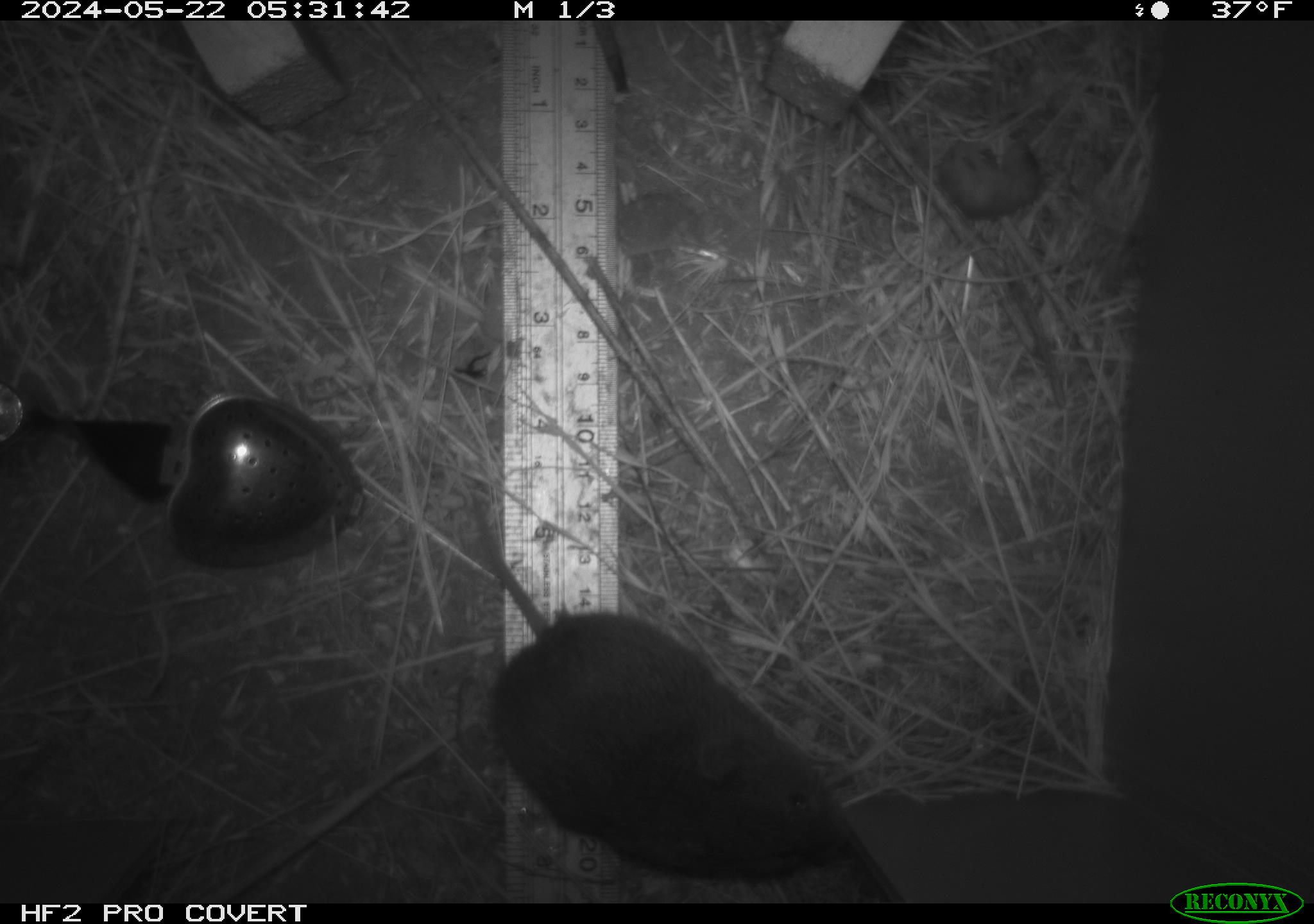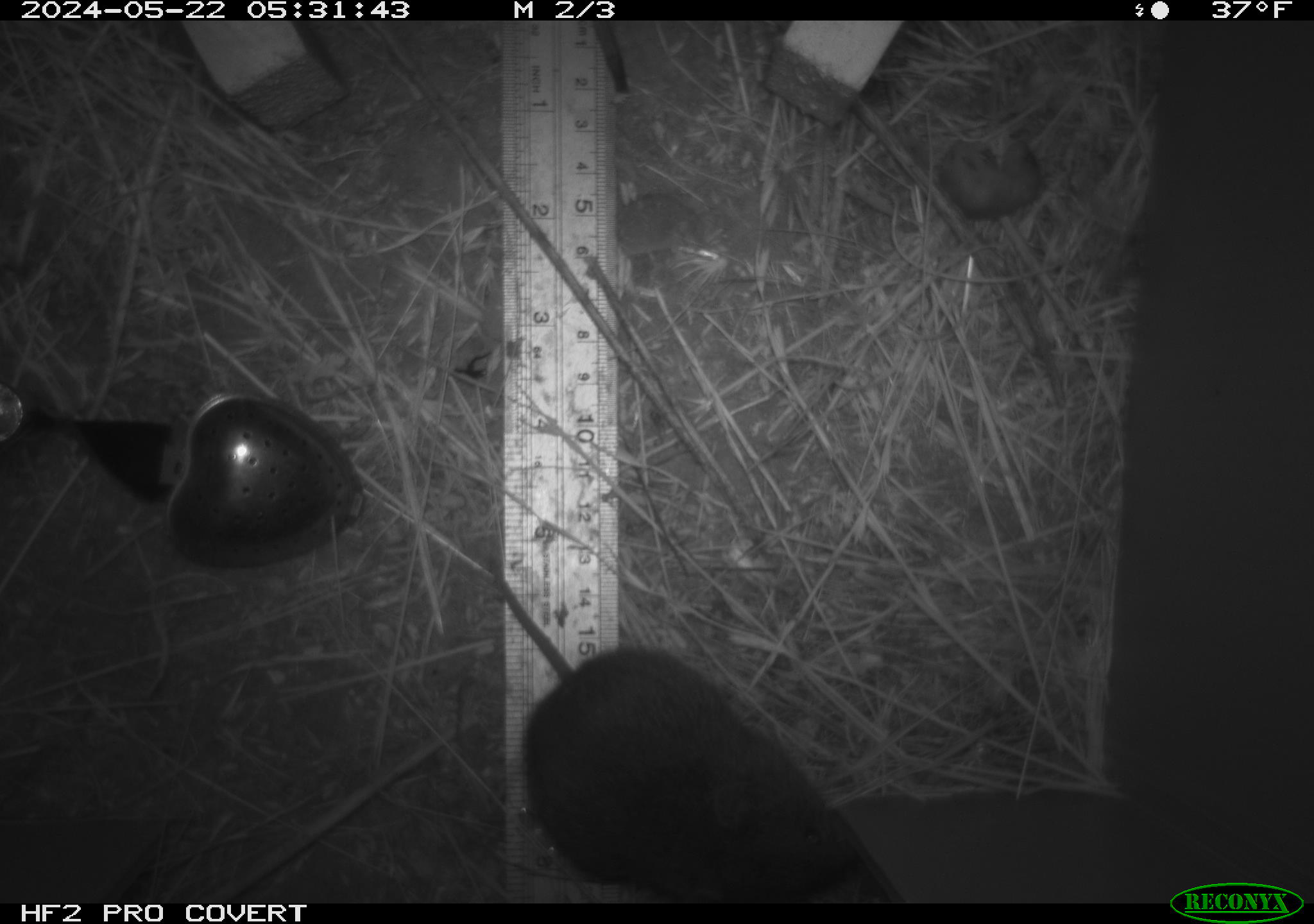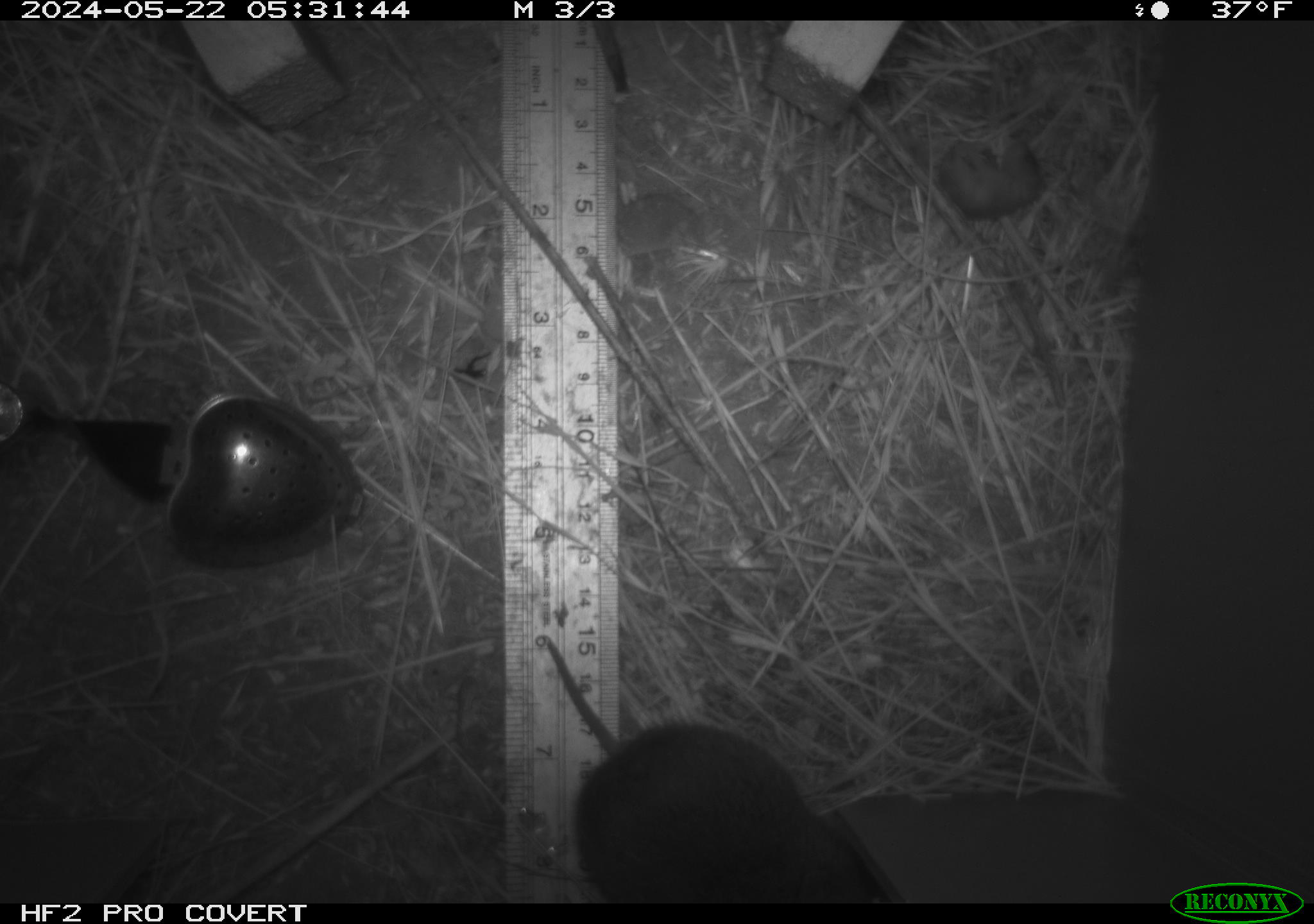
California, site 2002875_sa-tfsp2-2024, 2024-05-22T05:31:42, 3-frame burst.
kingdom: Animalia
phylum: Chordata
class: Mammalia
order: Rodentia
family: Cricetidae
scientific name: Arvicolinae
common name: voles, lemmings, and muskrats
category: arvicolinae subfamily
Arvicolinae subfamily (voles, lemmings, and muskrats) (Arvicolinae).